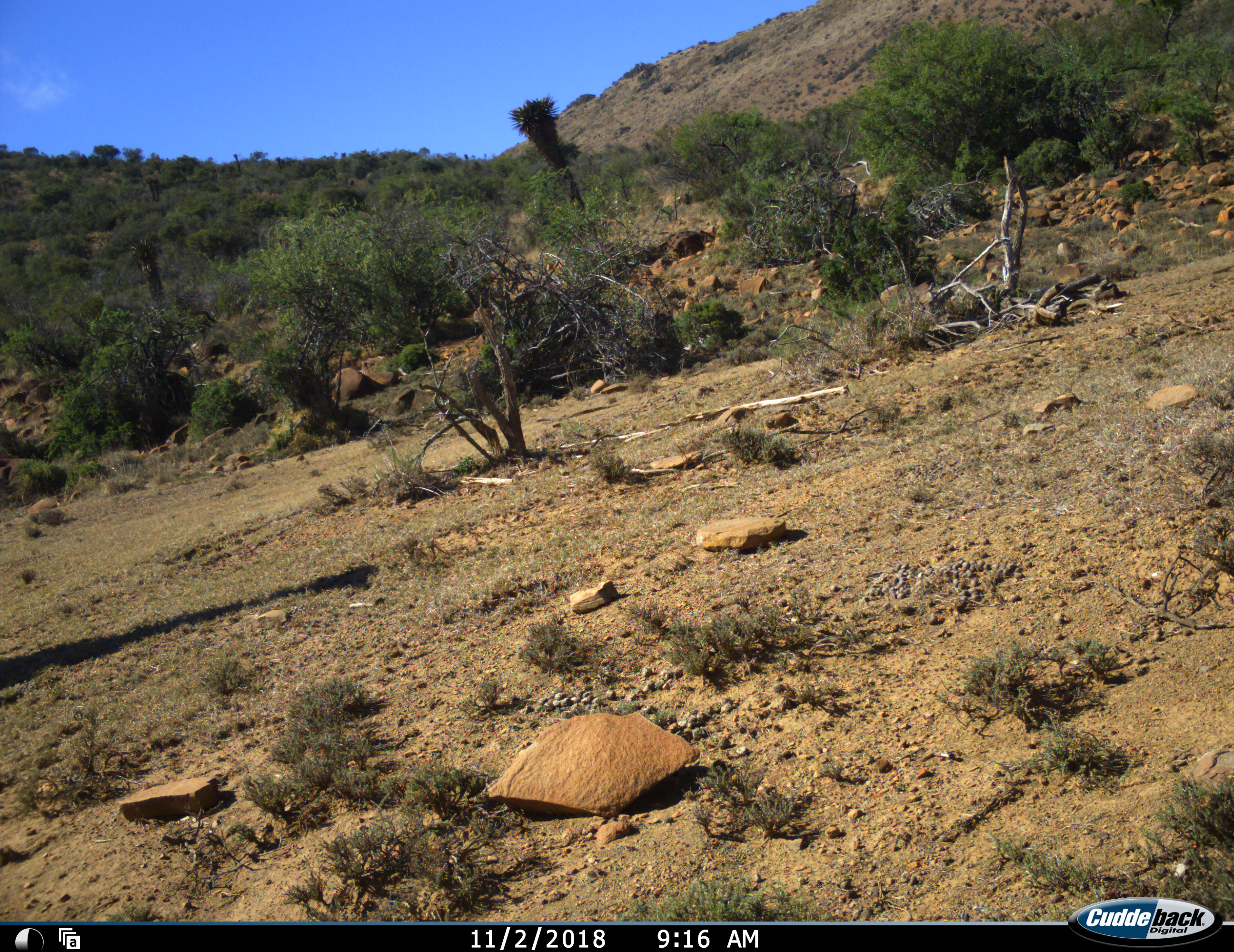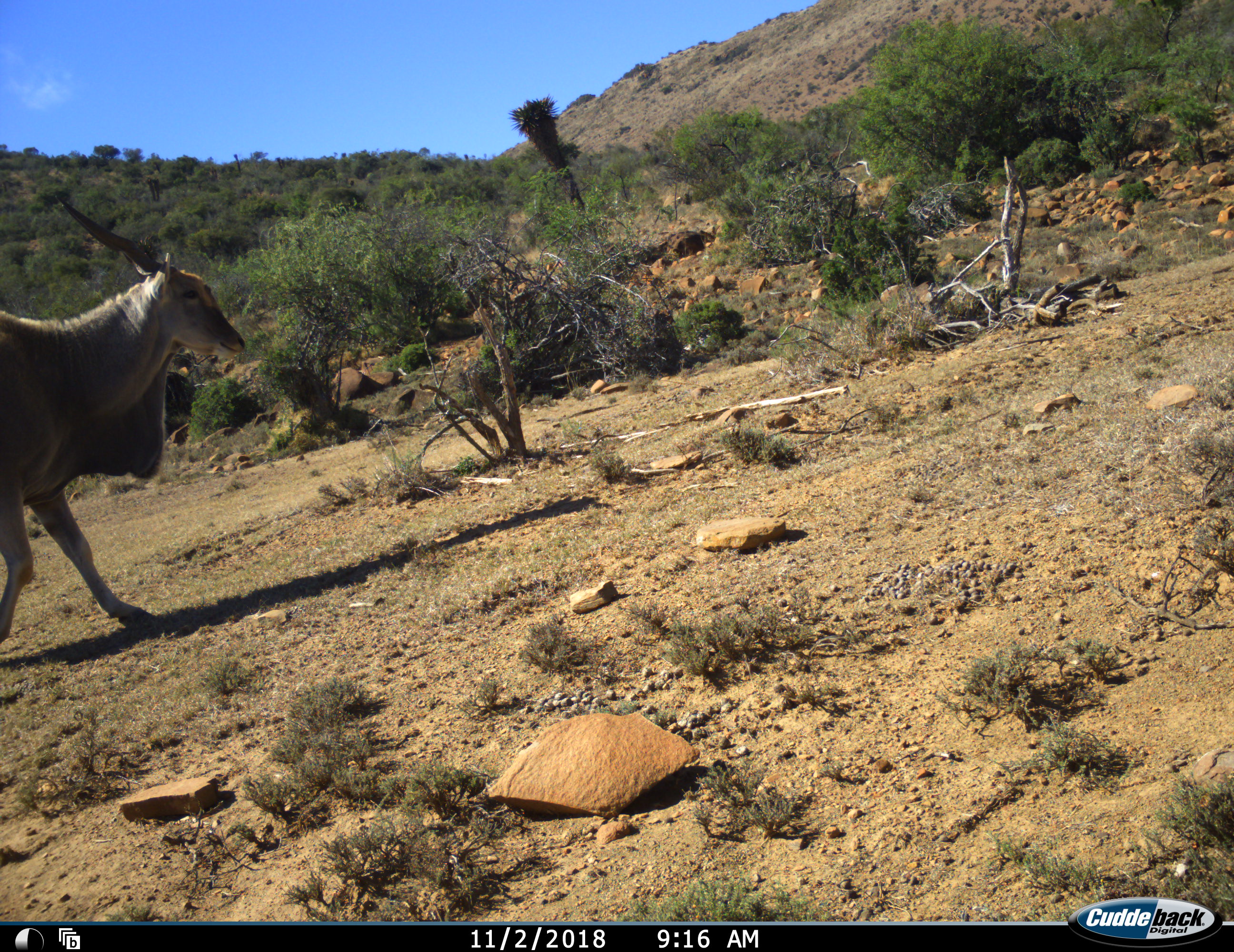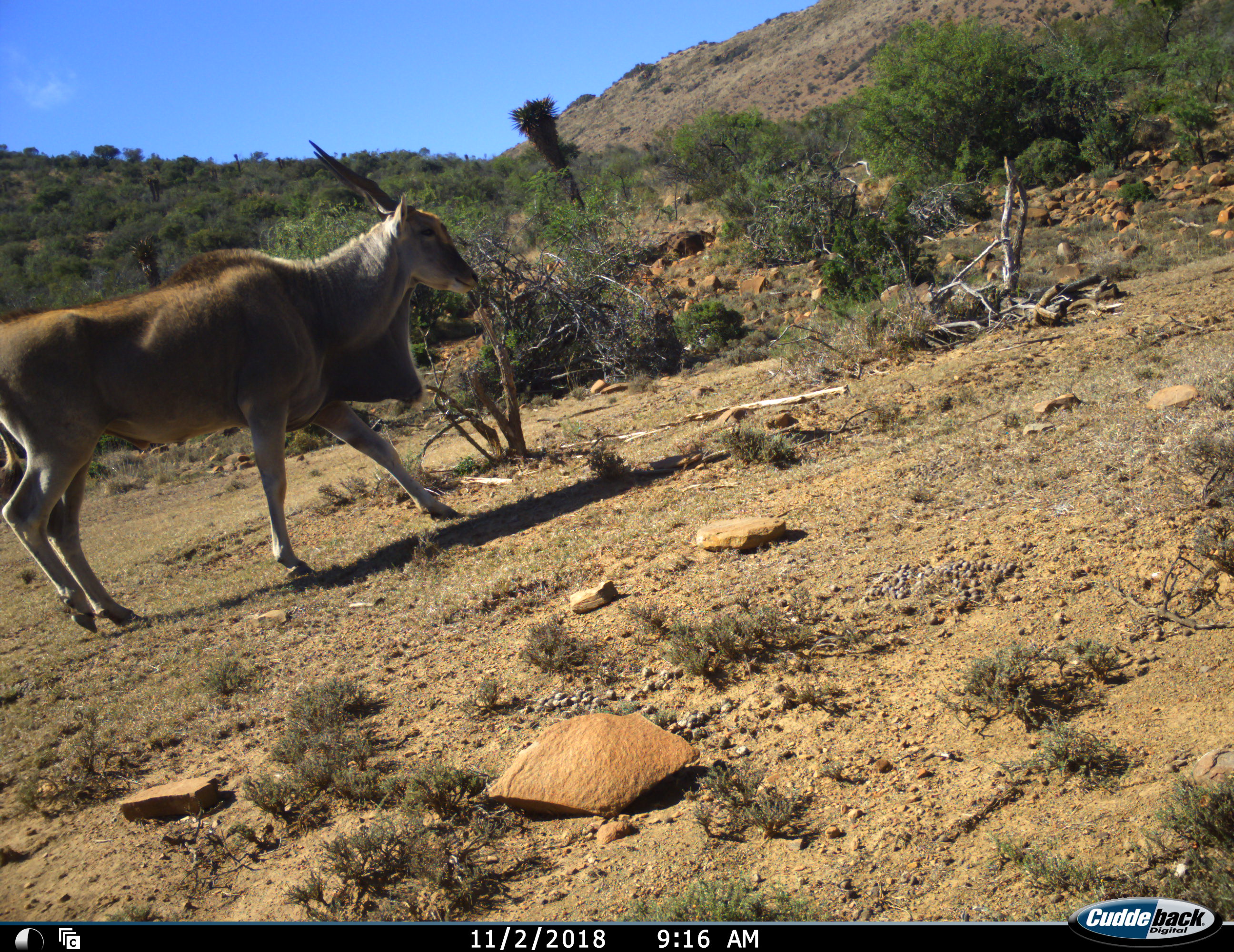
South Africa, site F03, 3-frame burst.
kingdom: Animalia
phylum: Chordata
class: Mammalia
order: Artiodactyla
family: Bovidae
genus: Tragelaphus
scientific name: Tragelaphus oryx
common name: eland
Eland (Tragelaphus oryx), count 1. Behavior (volunteer vote fractions): standing 0%, resting 0%, moving 100%, interacting 0%. Young present (vote fraction): 0%. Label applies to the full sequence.